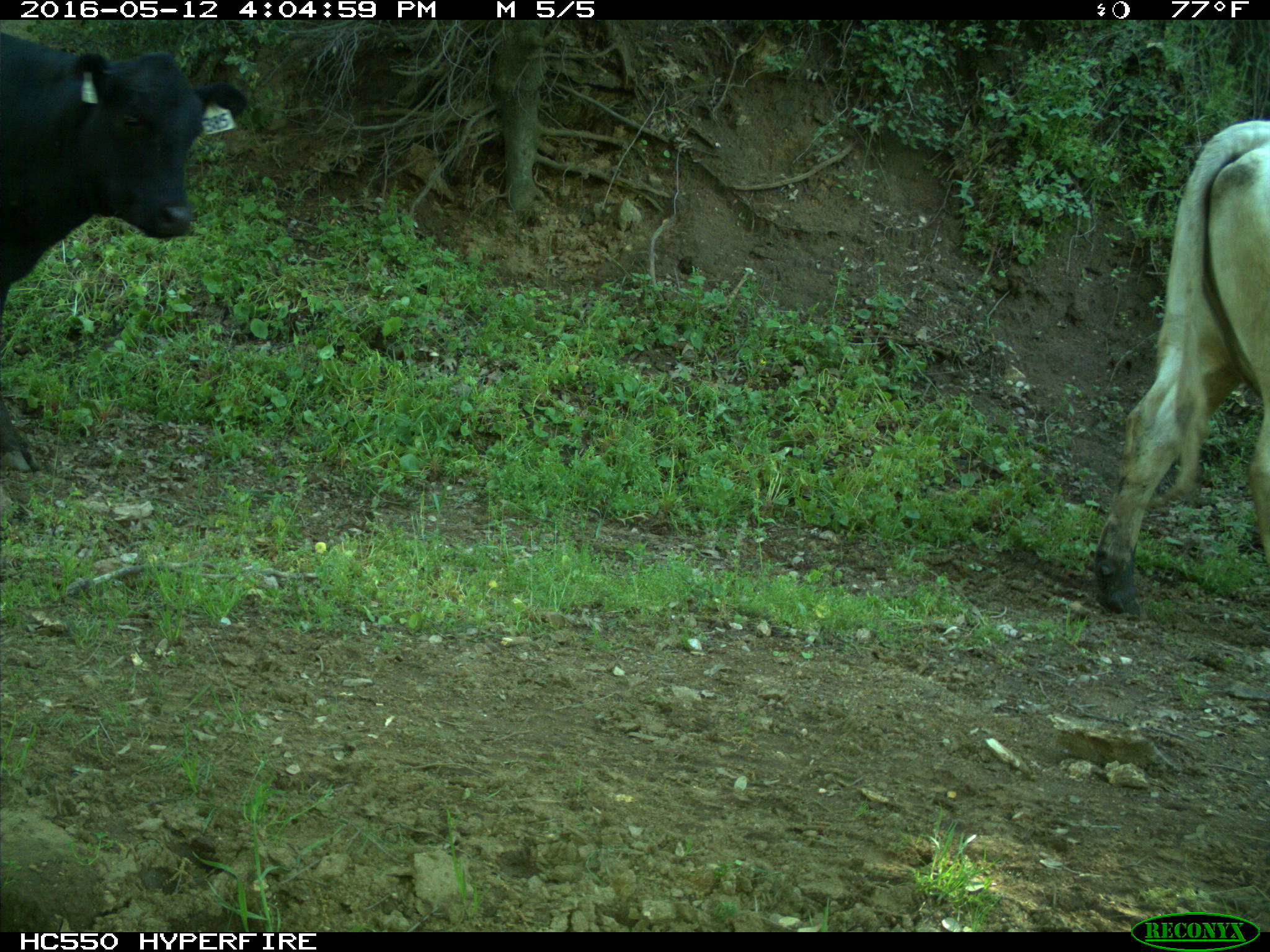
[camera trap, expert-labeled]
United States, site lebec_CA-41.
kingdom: Animalia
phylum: Chordata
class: Mammalia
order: Artiodactyla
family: Bovidae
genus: Bos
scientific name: Bos taurus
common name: domestic cow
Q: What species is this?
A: Bos taurus (domestic cow).